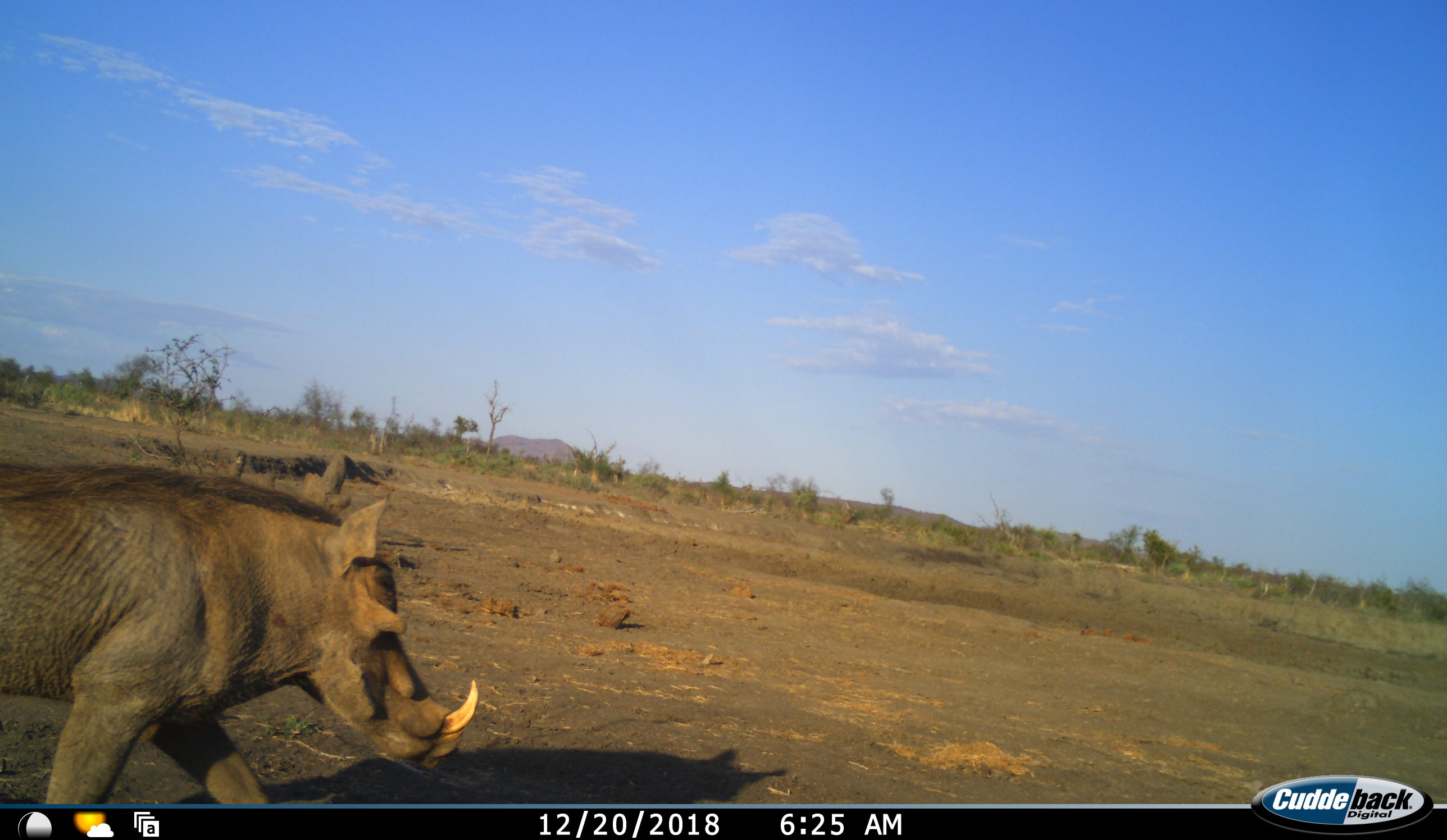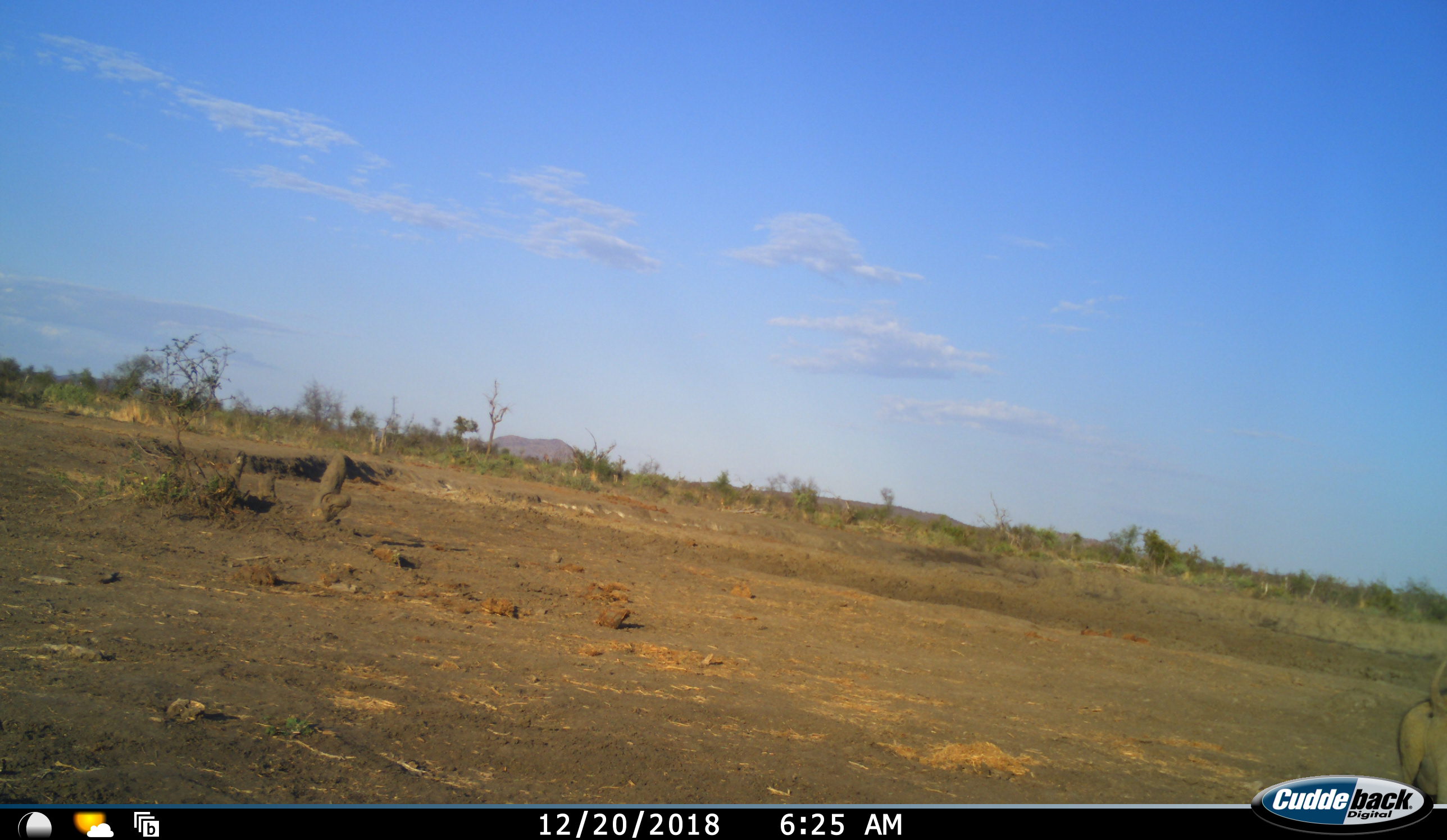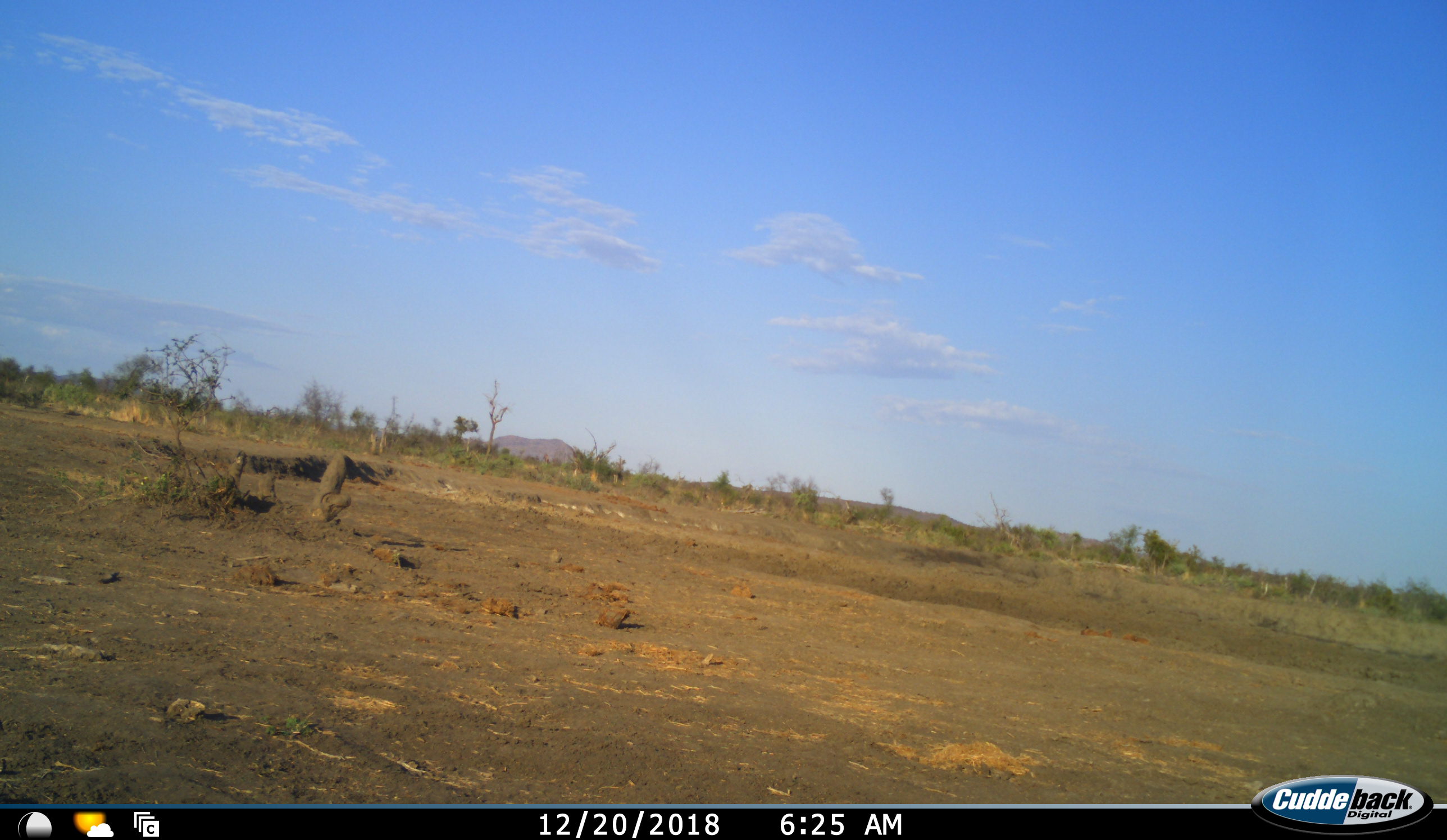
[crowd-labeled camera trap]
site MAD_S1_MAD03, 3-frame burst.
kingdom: Animalia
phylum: Chordata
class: Mammalia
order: Artiodactyla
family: Suidae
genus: Phacochoerus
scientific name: Phacochoerus africanus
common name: warthog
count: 1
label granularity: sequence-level